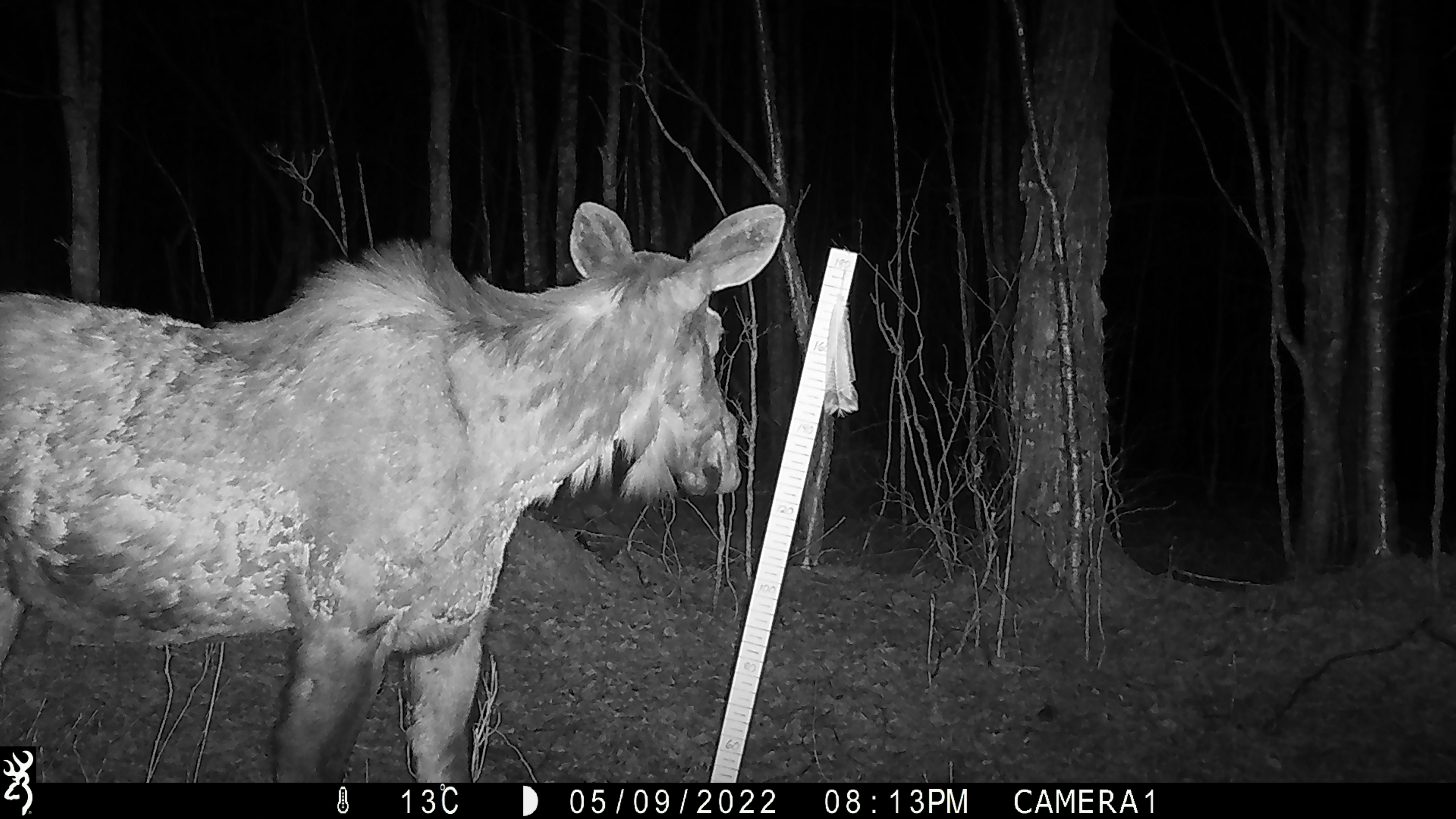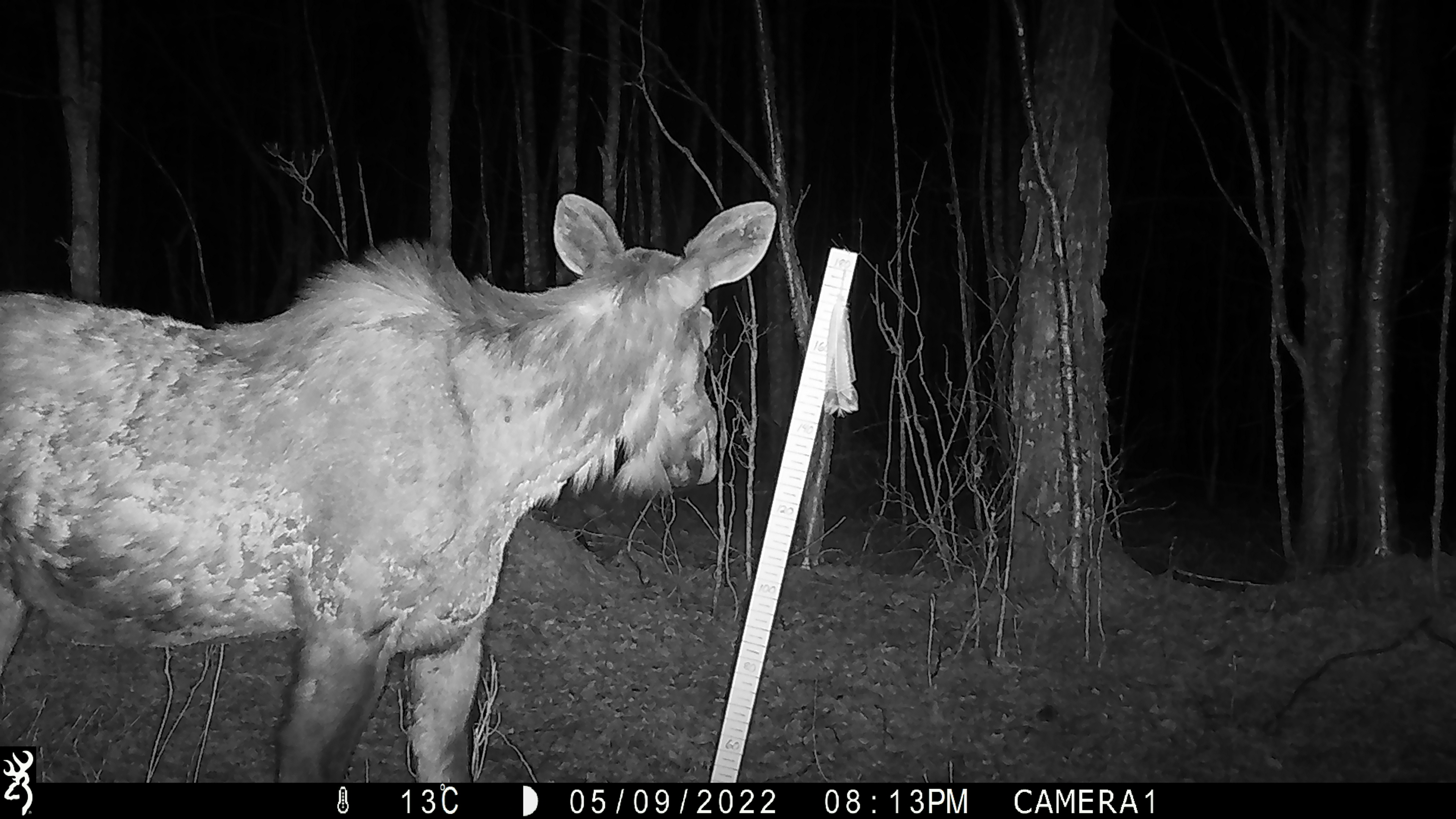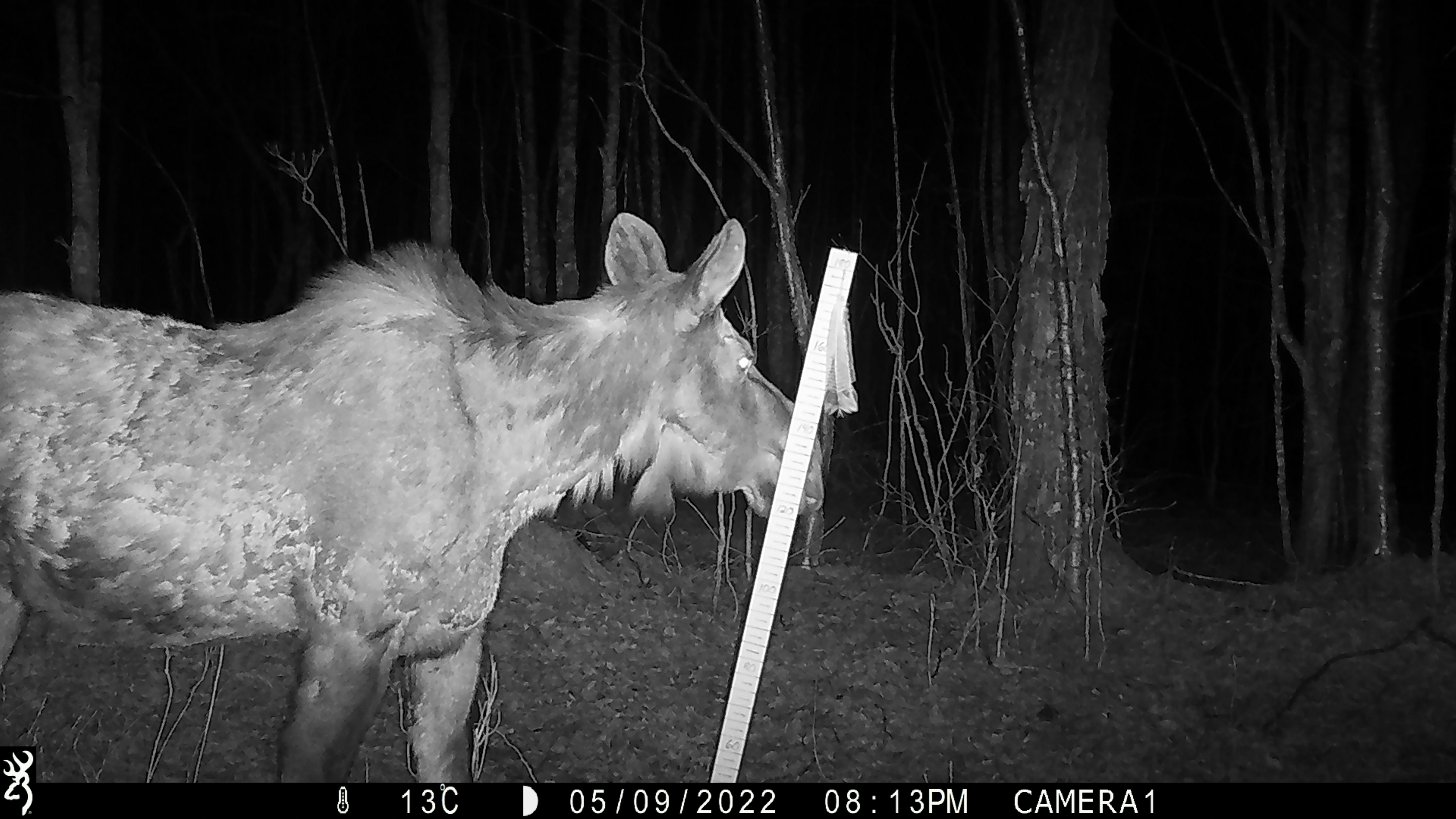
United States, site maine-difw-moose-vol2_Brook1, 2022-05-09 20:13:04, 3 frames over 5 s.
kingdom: Animalia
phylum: Chordata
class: Mammalia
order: Artiodactyla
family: Cervidae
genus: Alces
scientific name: Alces alces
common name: moose